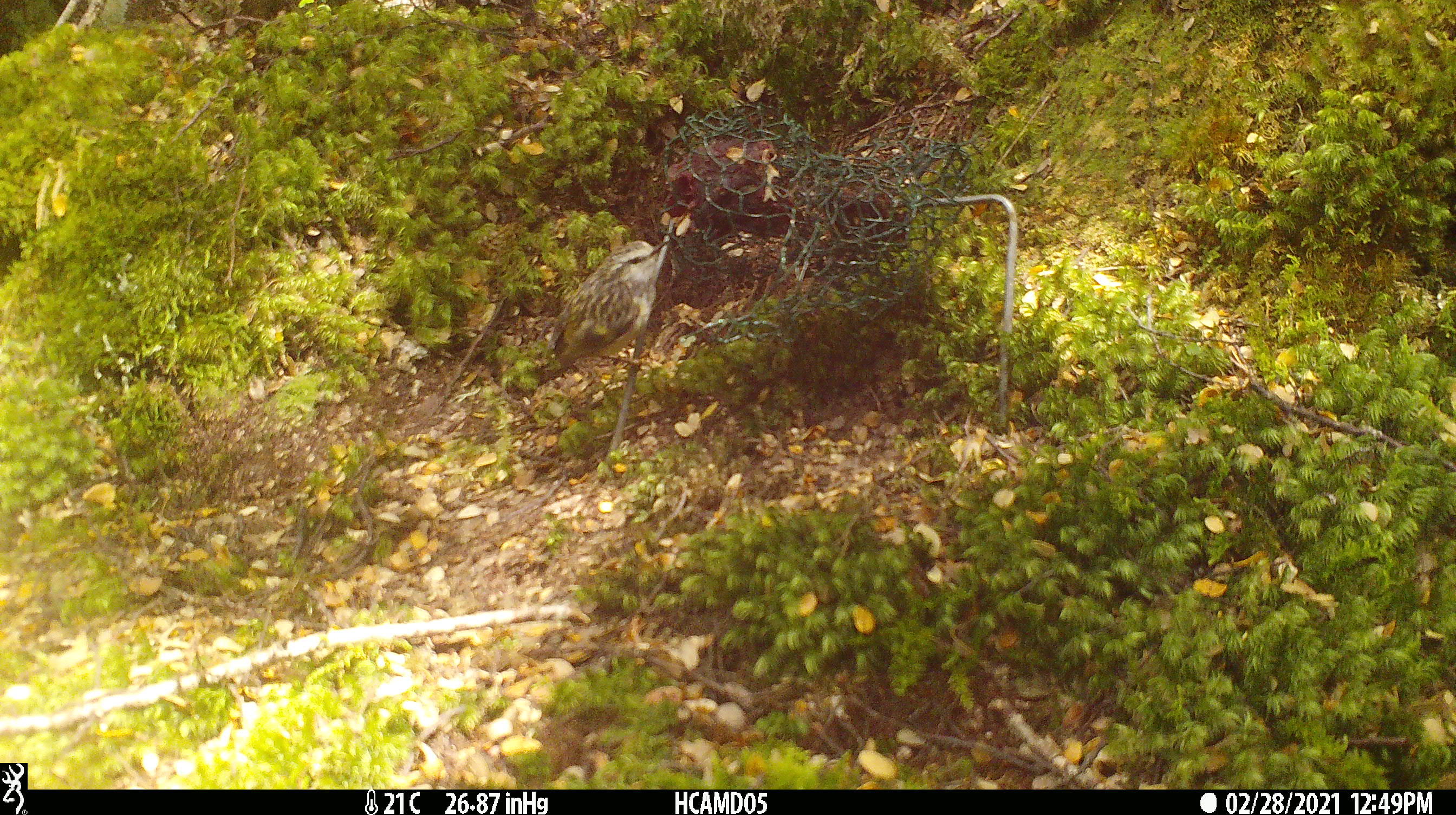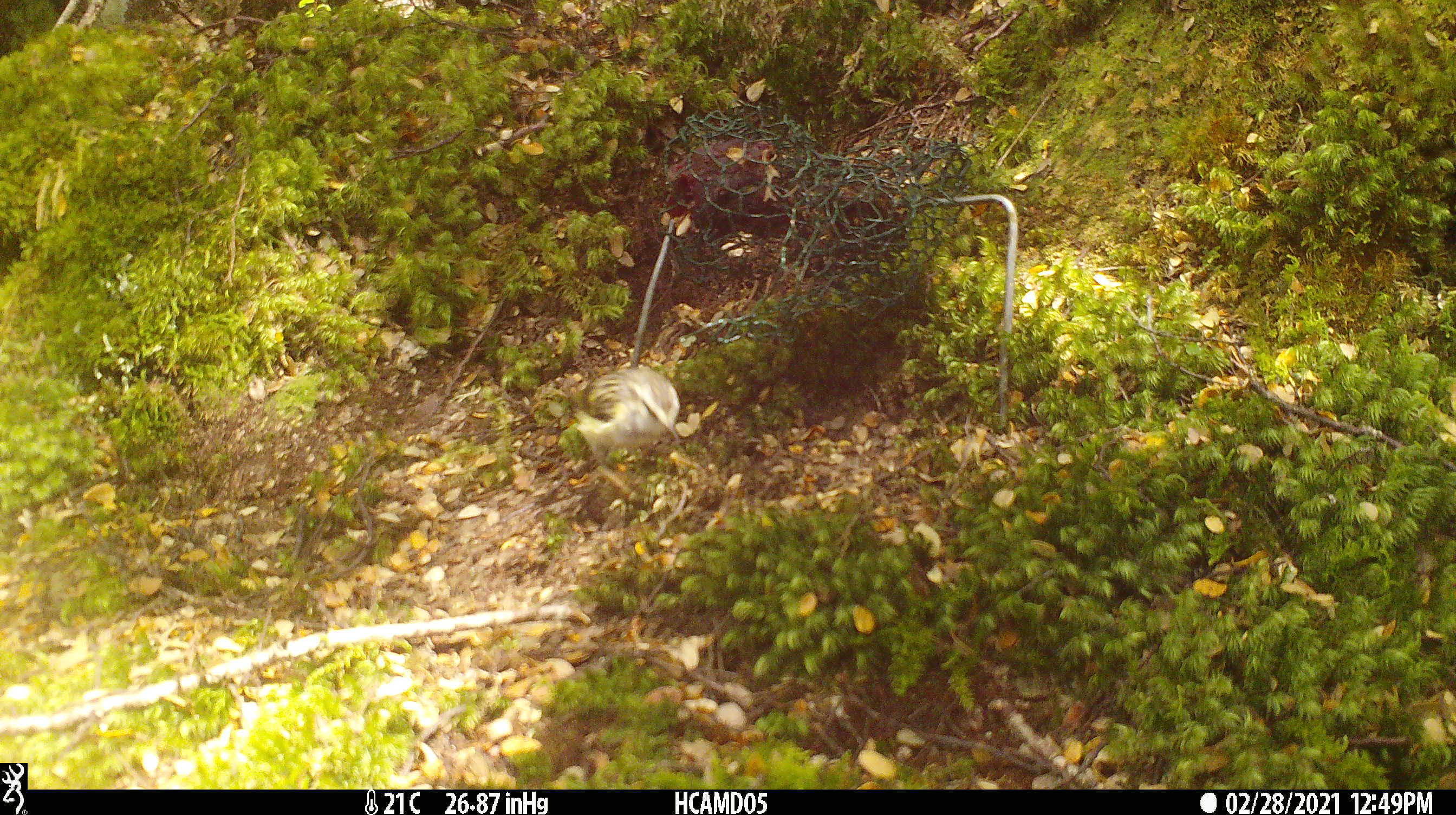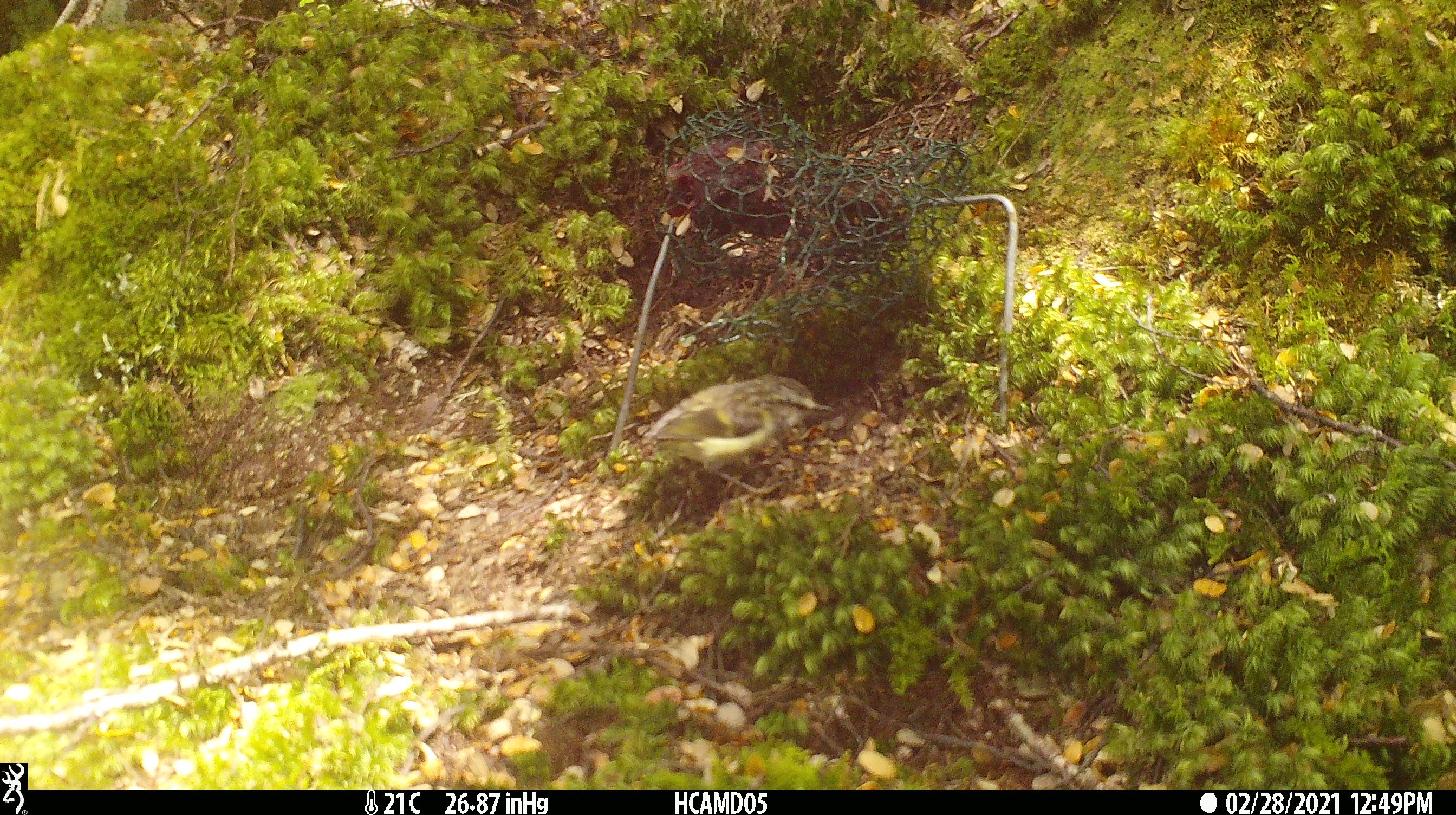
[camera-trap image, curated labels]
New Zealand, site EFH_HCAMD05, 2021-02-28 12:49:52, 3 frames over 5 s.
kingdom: Animalia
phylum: Chordata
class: Aves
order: Passeriformes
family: Acanthisittidae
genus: Acanthisitta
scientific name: Acanthisitta chloris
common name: rifleman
Rifleman (Acanthisitta chloris).